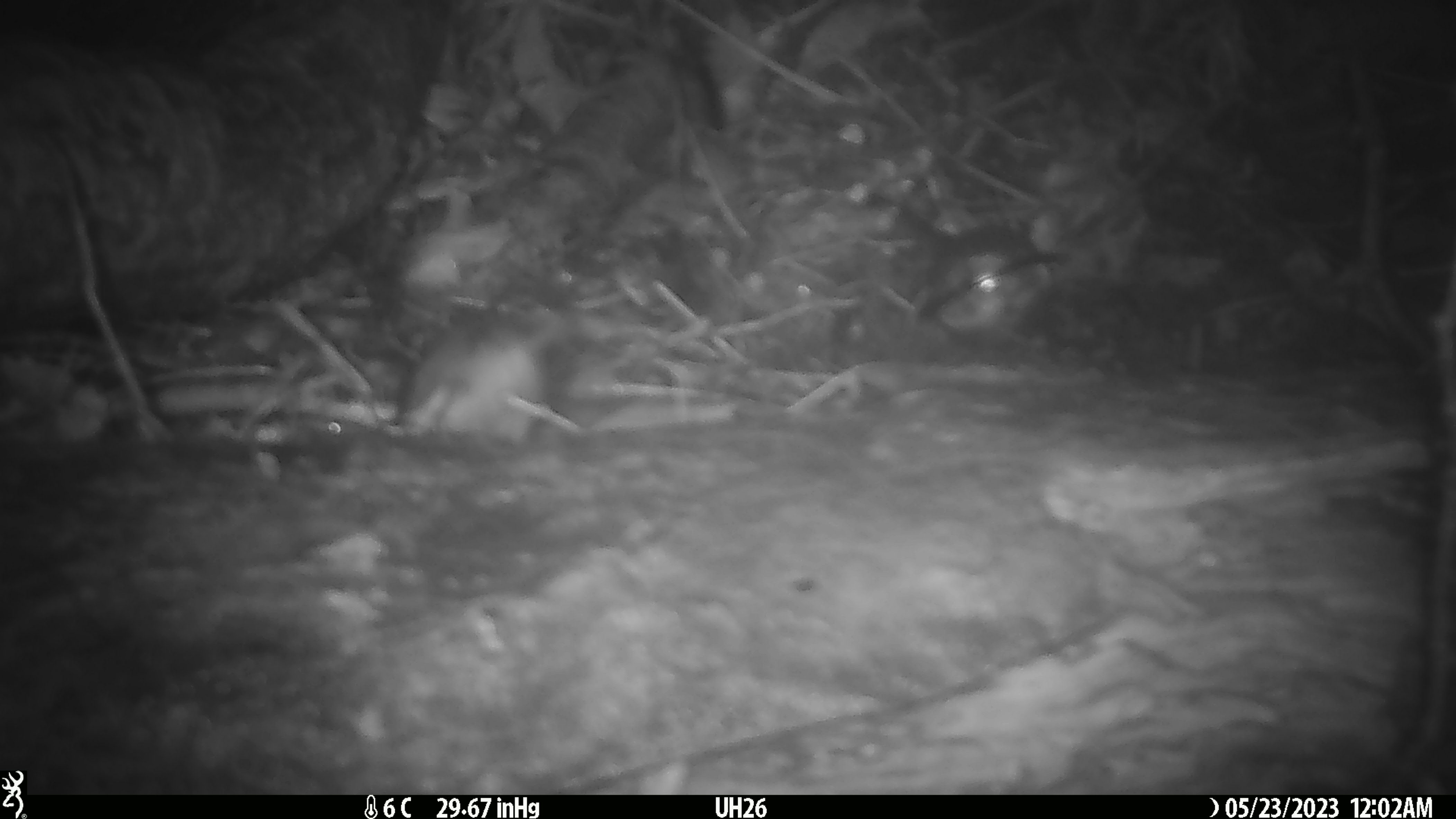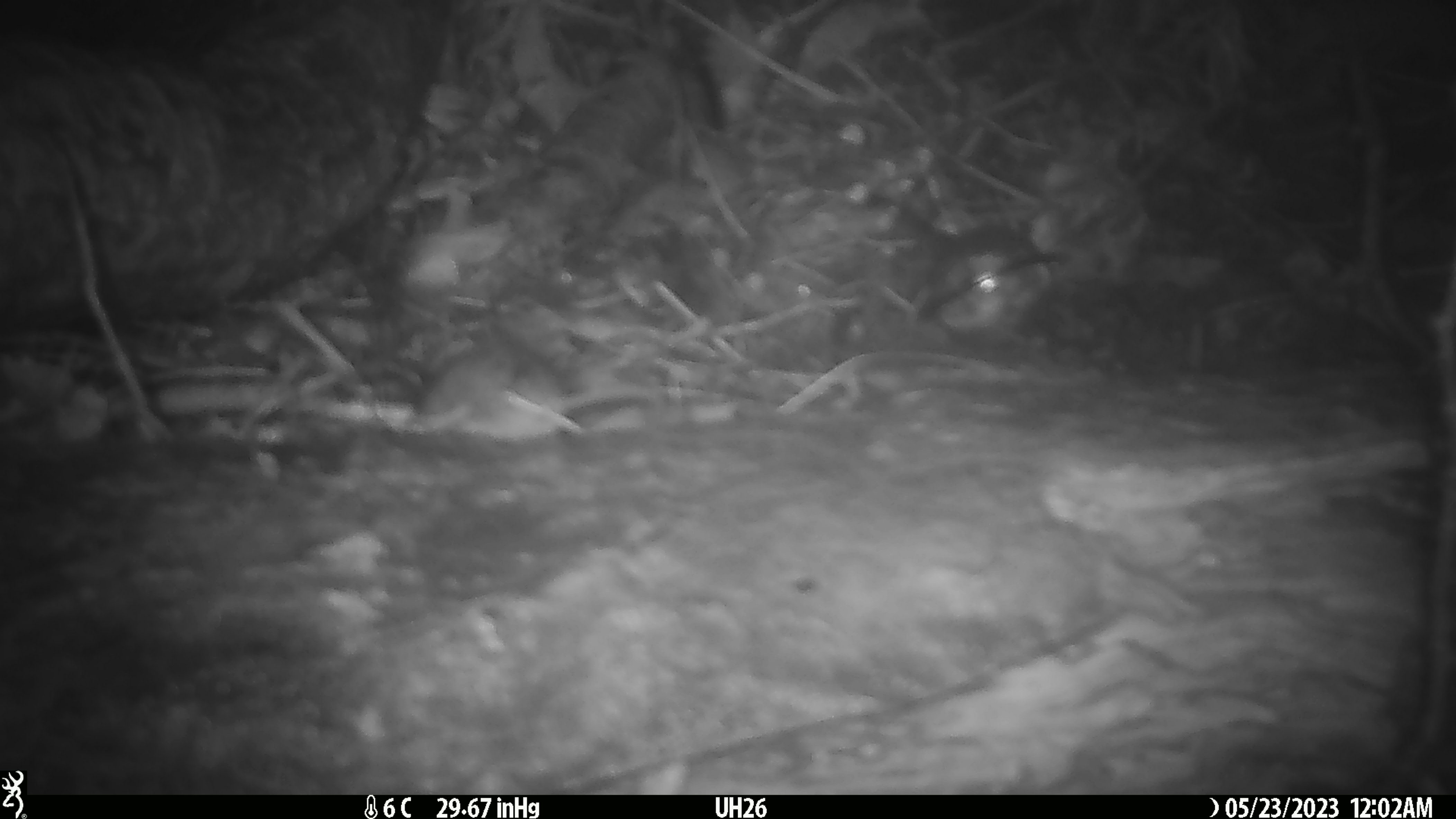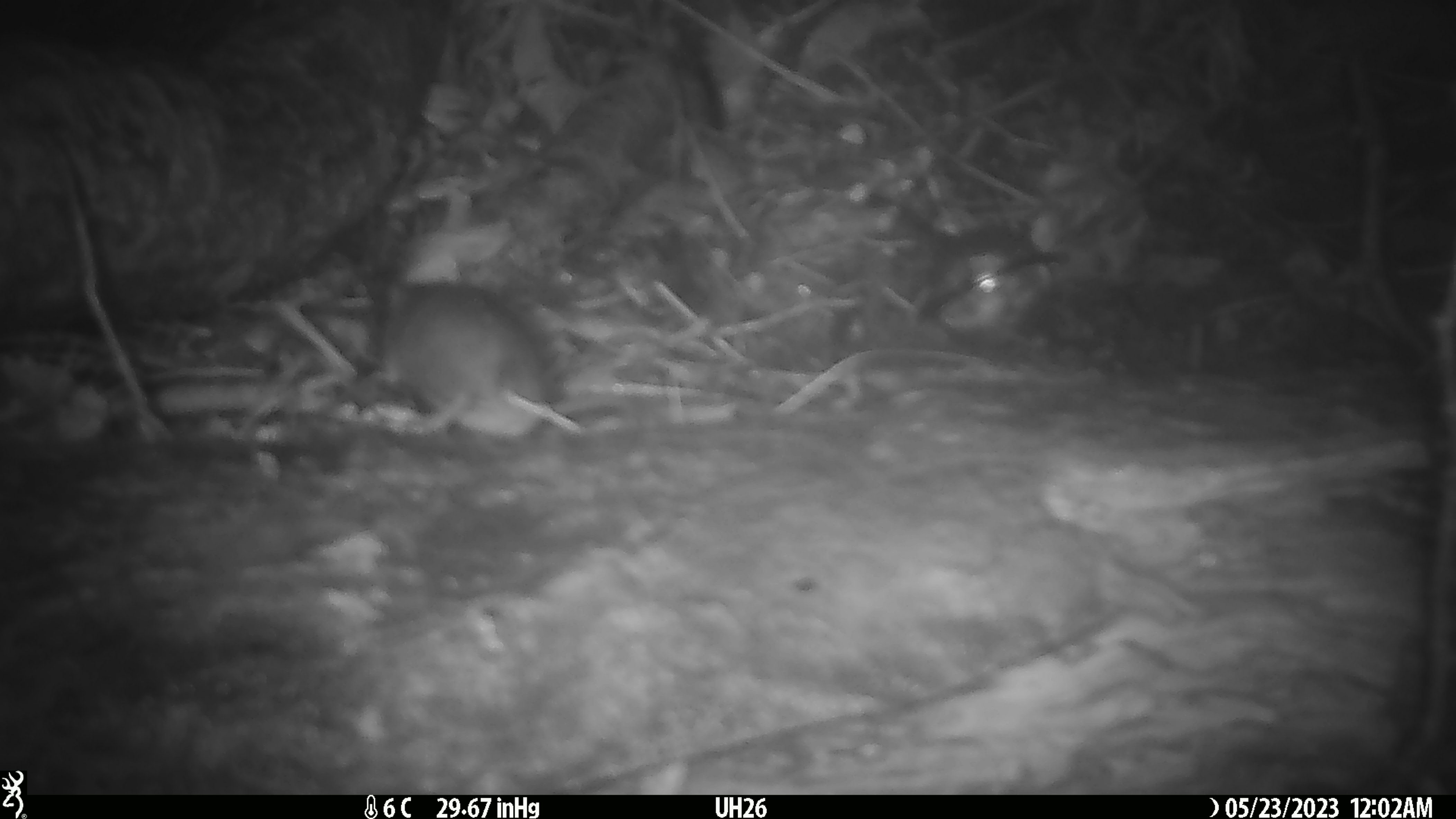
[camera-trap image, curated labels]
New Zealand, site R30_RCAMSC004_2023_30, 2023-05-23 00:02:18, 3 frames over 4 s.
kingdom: Animalia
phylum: Chordata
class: Mammalia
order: Rodentia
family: Muridae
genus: Mus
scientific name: Mus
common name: mouse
Mouse (Mus).